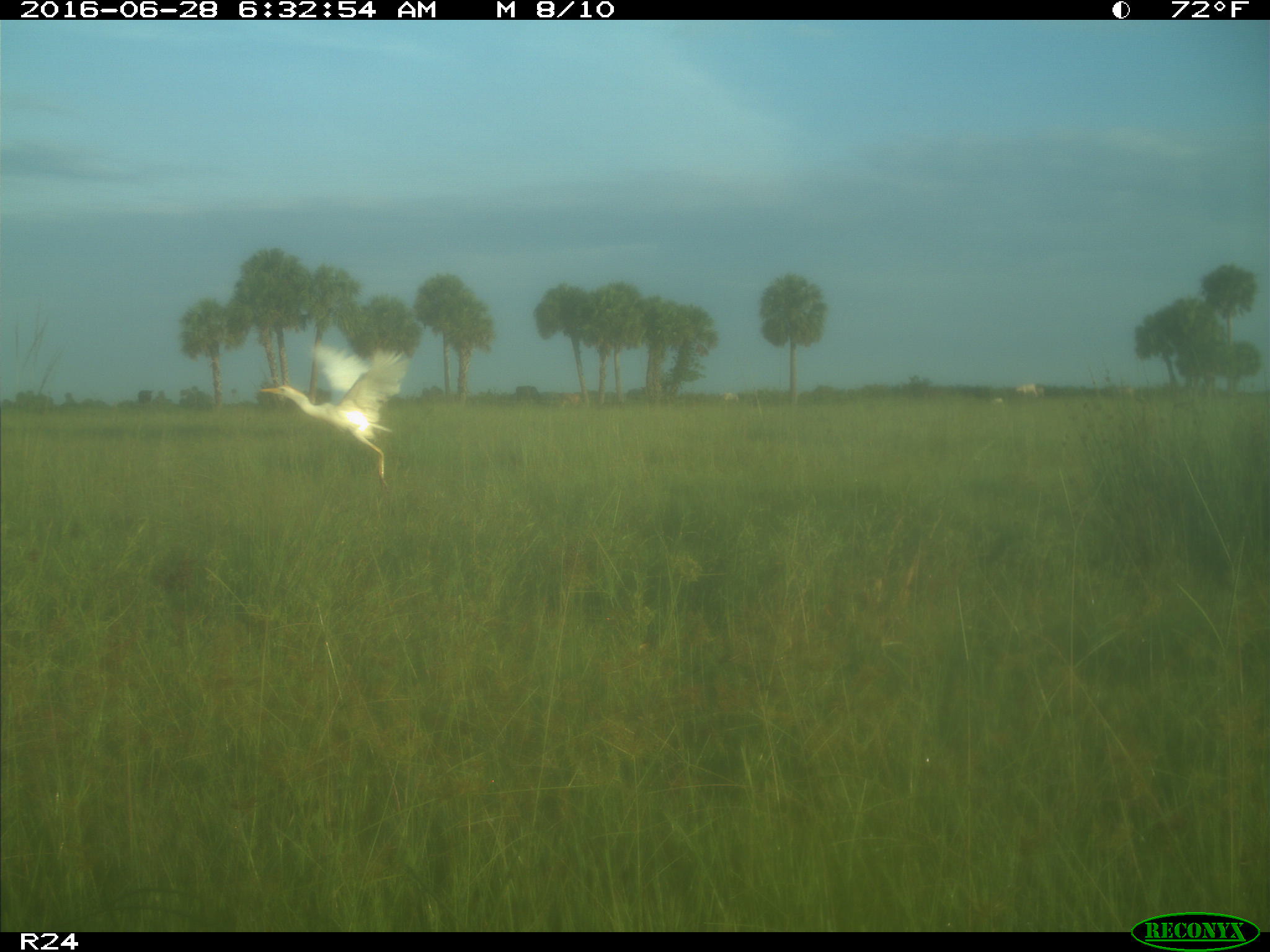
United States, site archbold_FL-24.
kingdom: Animalia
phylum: Chordata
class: Aves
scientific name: Aves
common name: birds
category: unidentified bird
Unidentified bird (birds) (Aves).